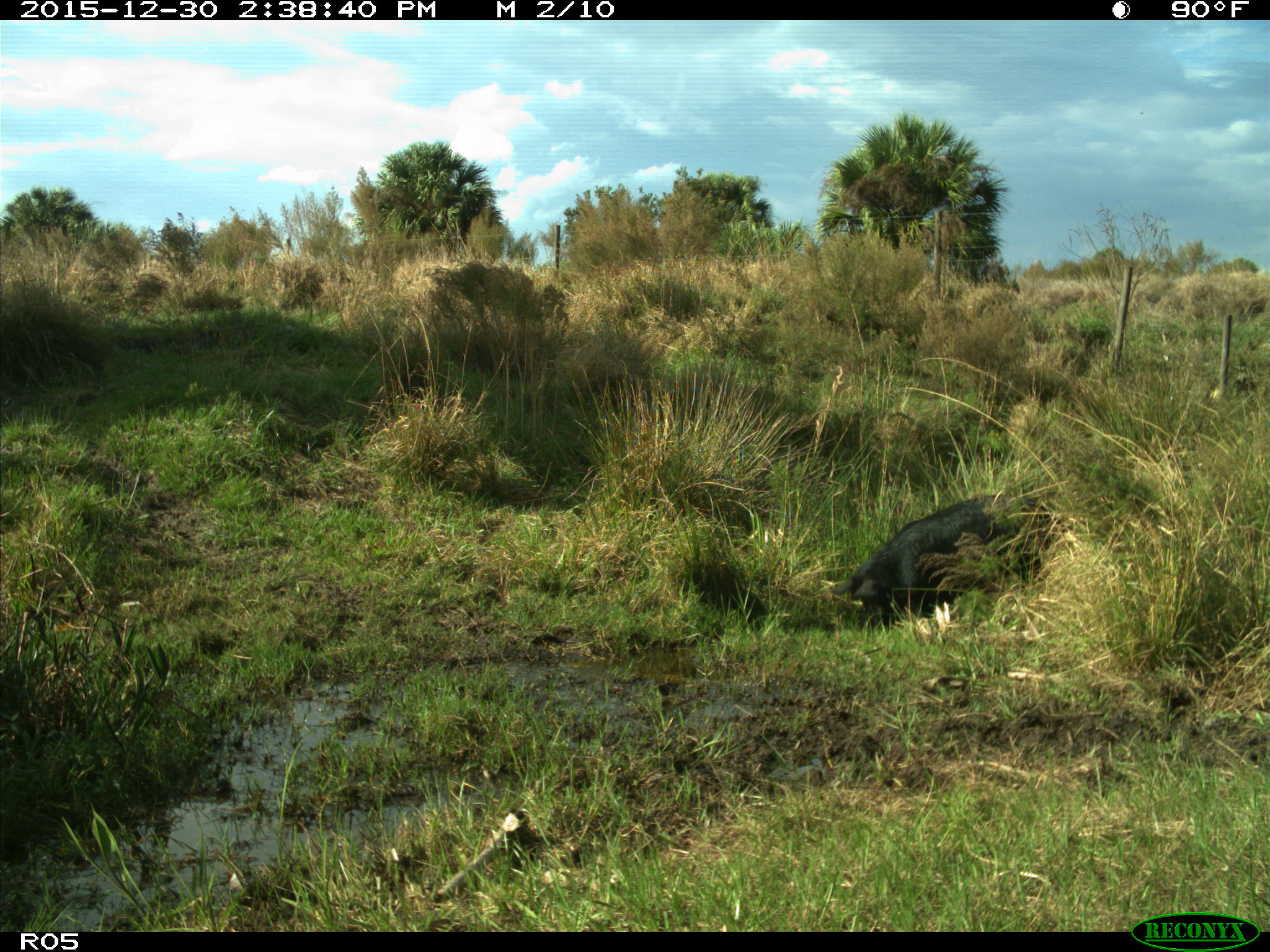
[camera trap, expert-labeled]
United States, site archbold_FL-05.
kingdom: Animalia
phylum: Chordata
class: Mammalia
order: Artiodactyla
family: Suidae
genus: Sus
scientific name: Sus scrofa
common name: wild boar